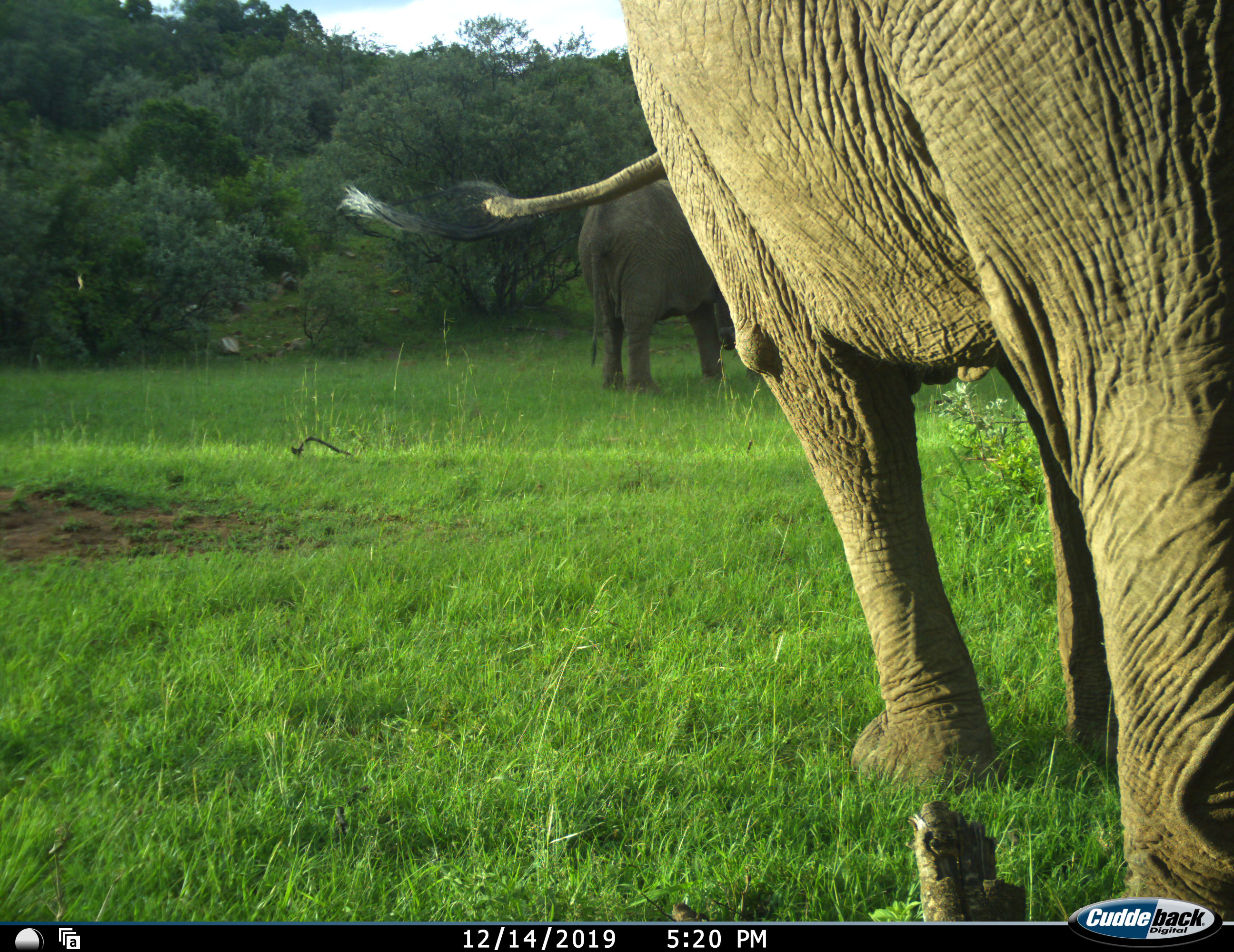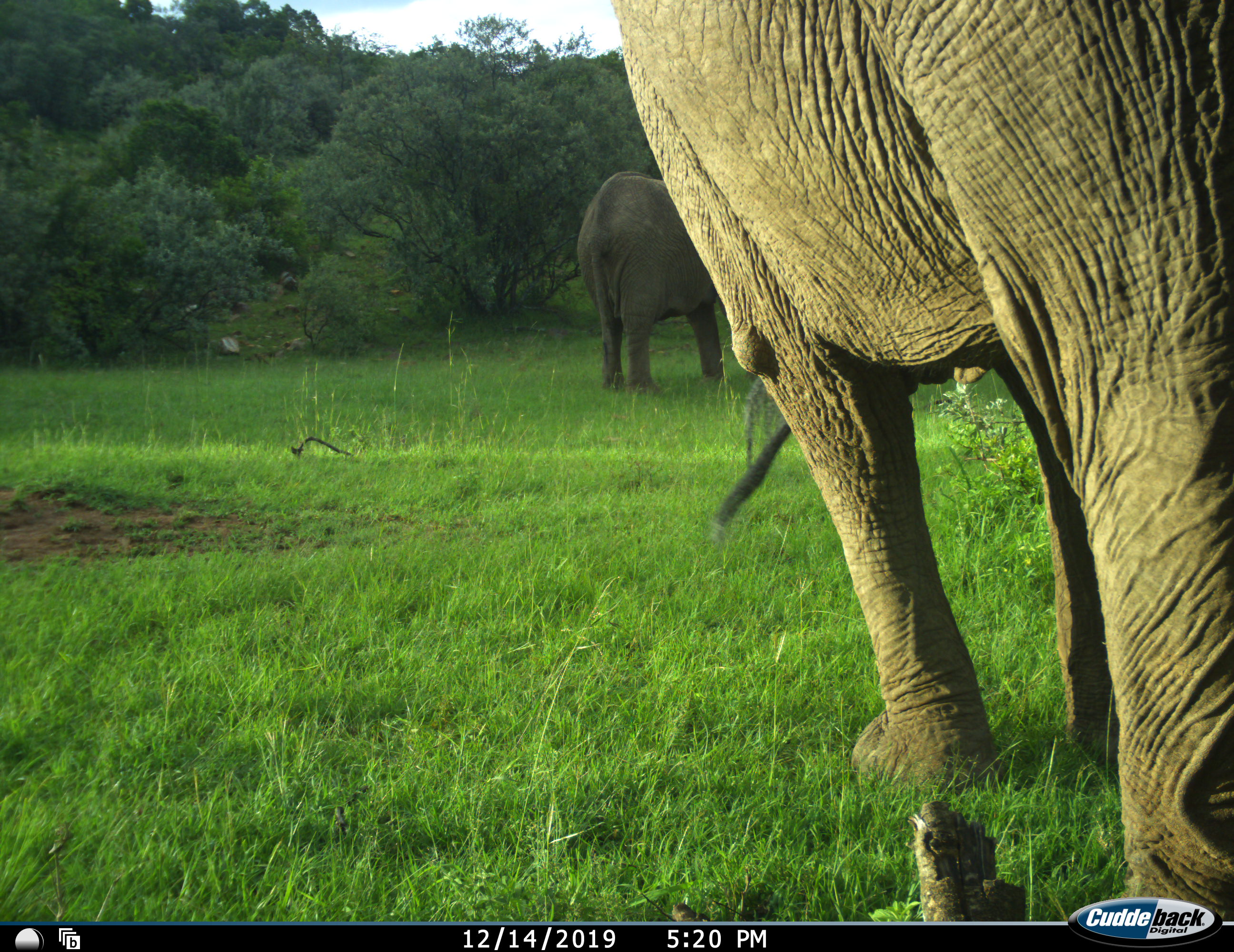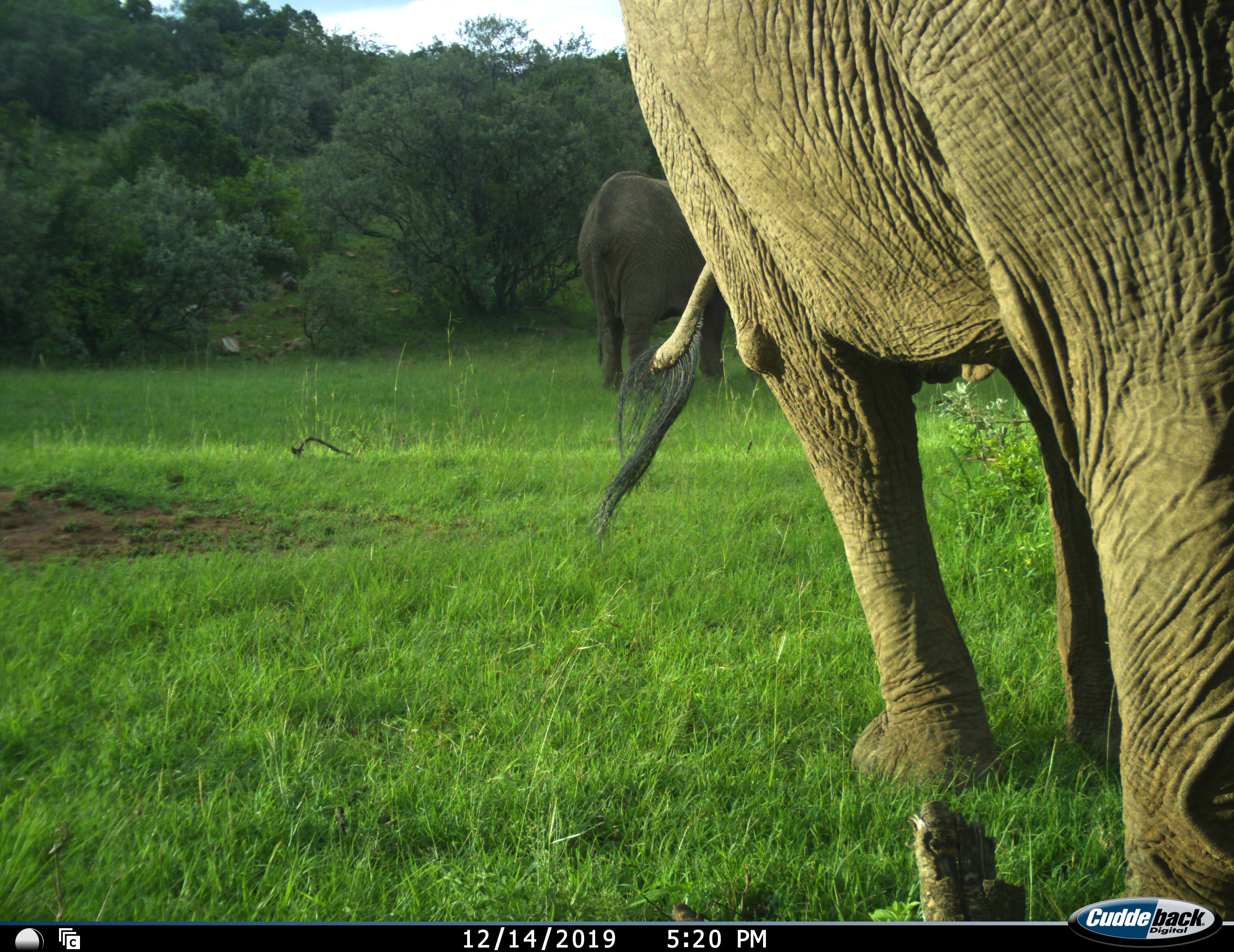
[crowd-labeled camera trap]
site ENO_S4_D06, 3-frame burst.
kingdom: Animalia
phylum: Chordata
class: Mammalia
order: Proboscidea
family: Elephantidae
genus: Loxodonta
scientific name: Loxodonta africana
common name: african bush elephant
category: elephant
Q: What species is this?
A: Elephant (african bush elephant) (Loxodonta africana).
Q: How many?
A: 2.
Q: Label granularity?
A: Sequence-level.